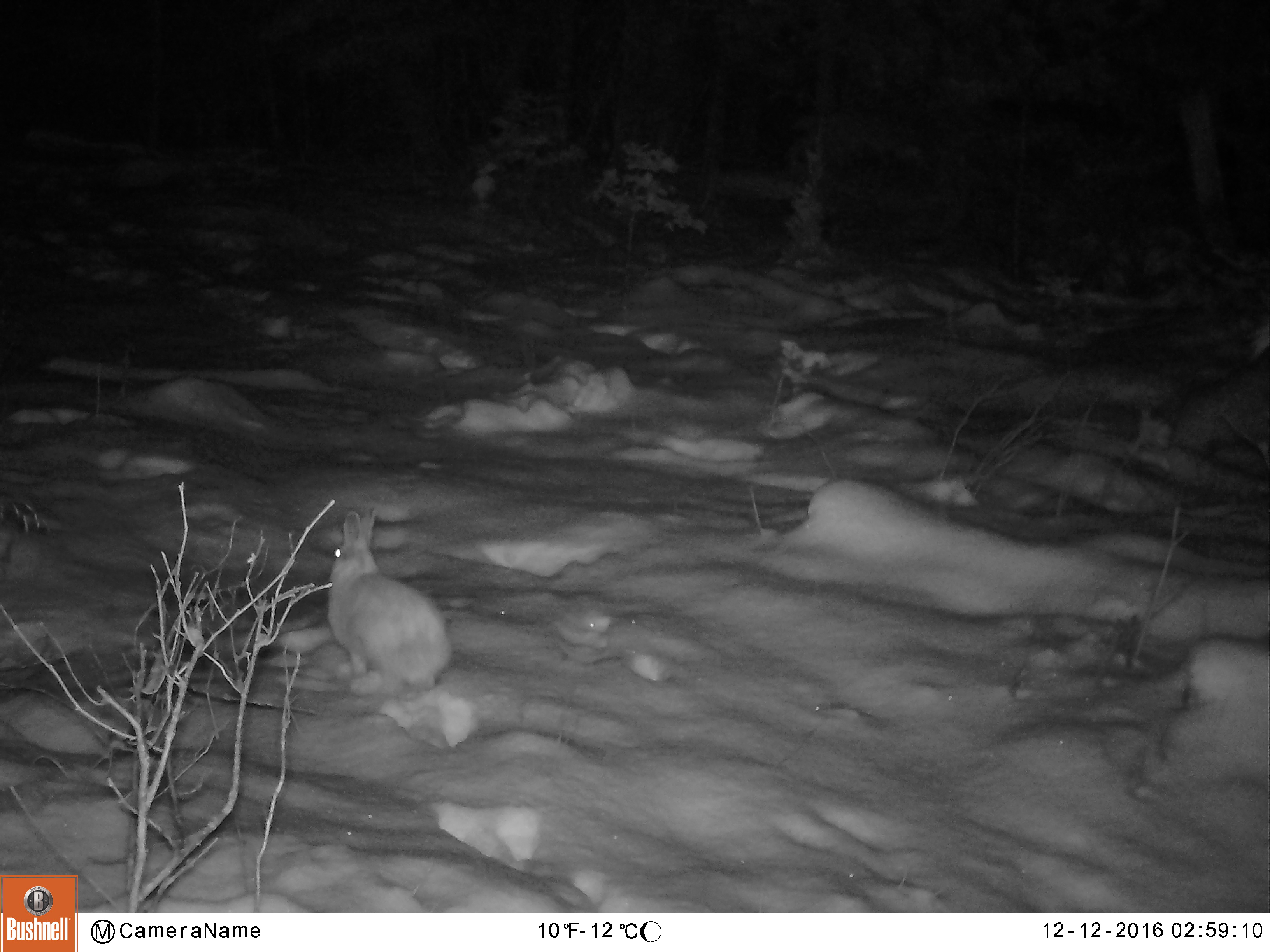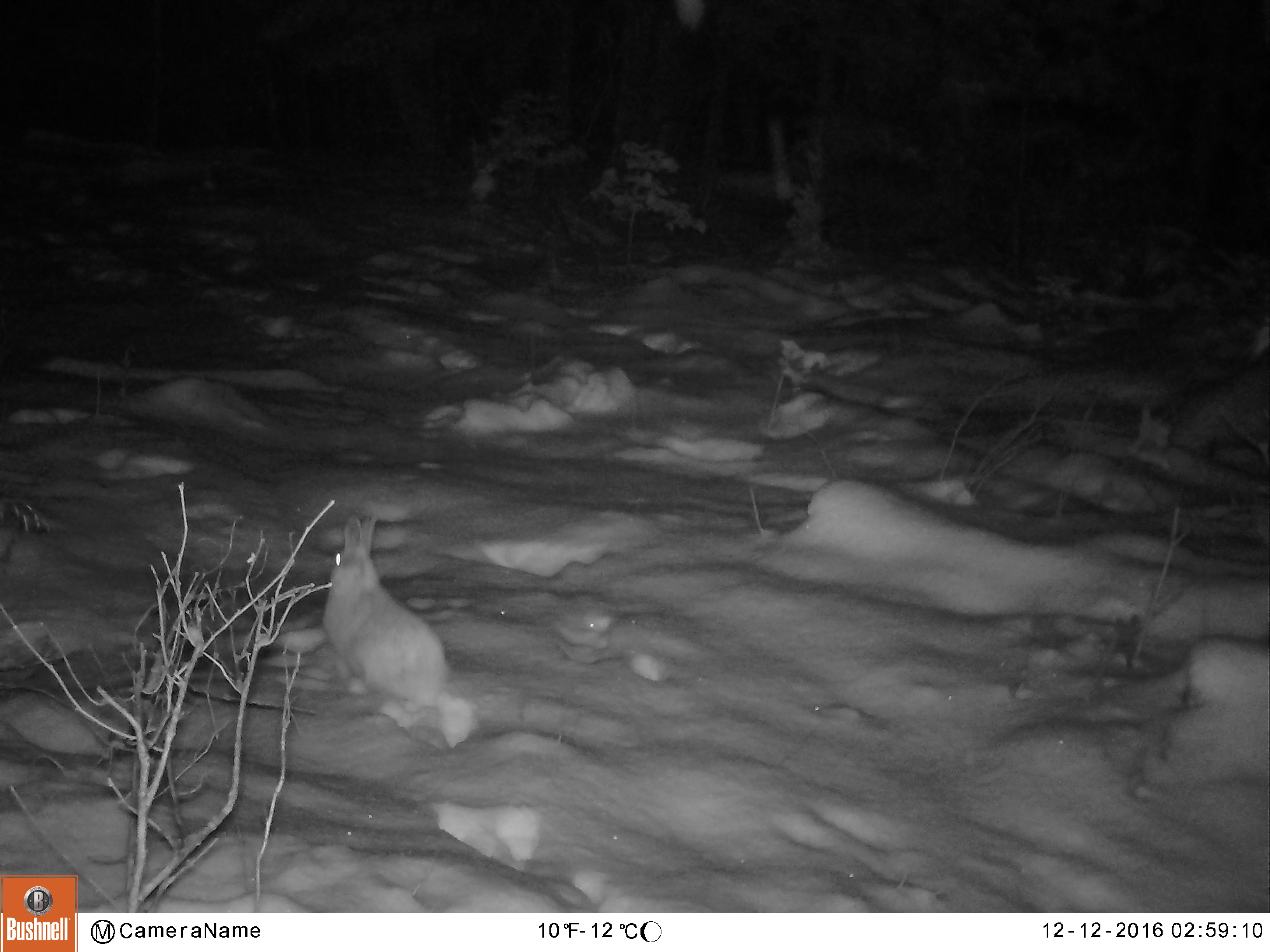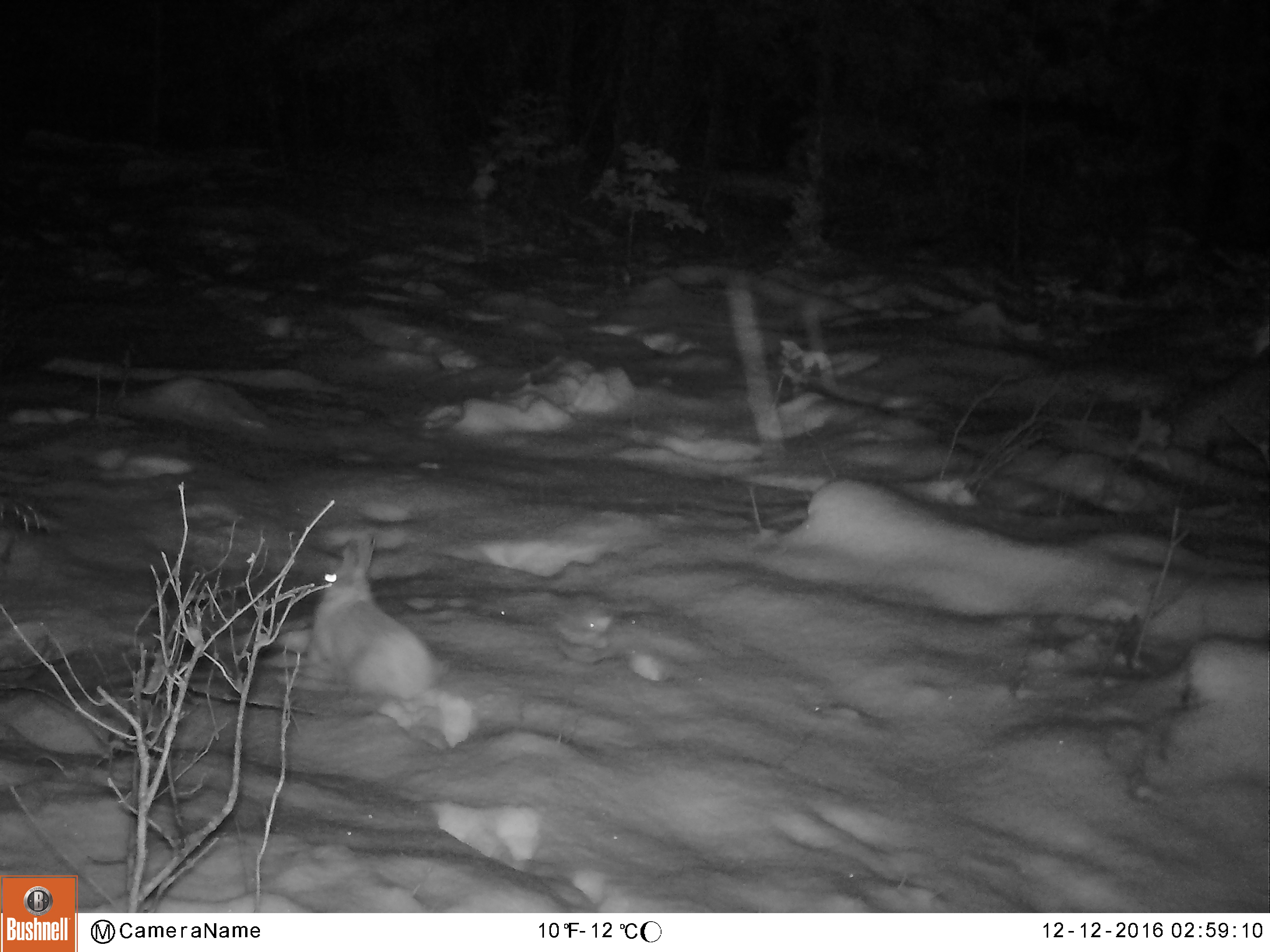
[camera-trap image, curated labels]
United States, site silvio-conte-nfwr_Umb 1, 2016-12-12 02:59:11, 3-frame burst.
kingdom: Animalia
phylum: Chordata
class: Mammalia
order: Lagomorpha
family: Leporidae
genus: Lepus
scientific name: Lepus americanus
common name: snowshoe hare